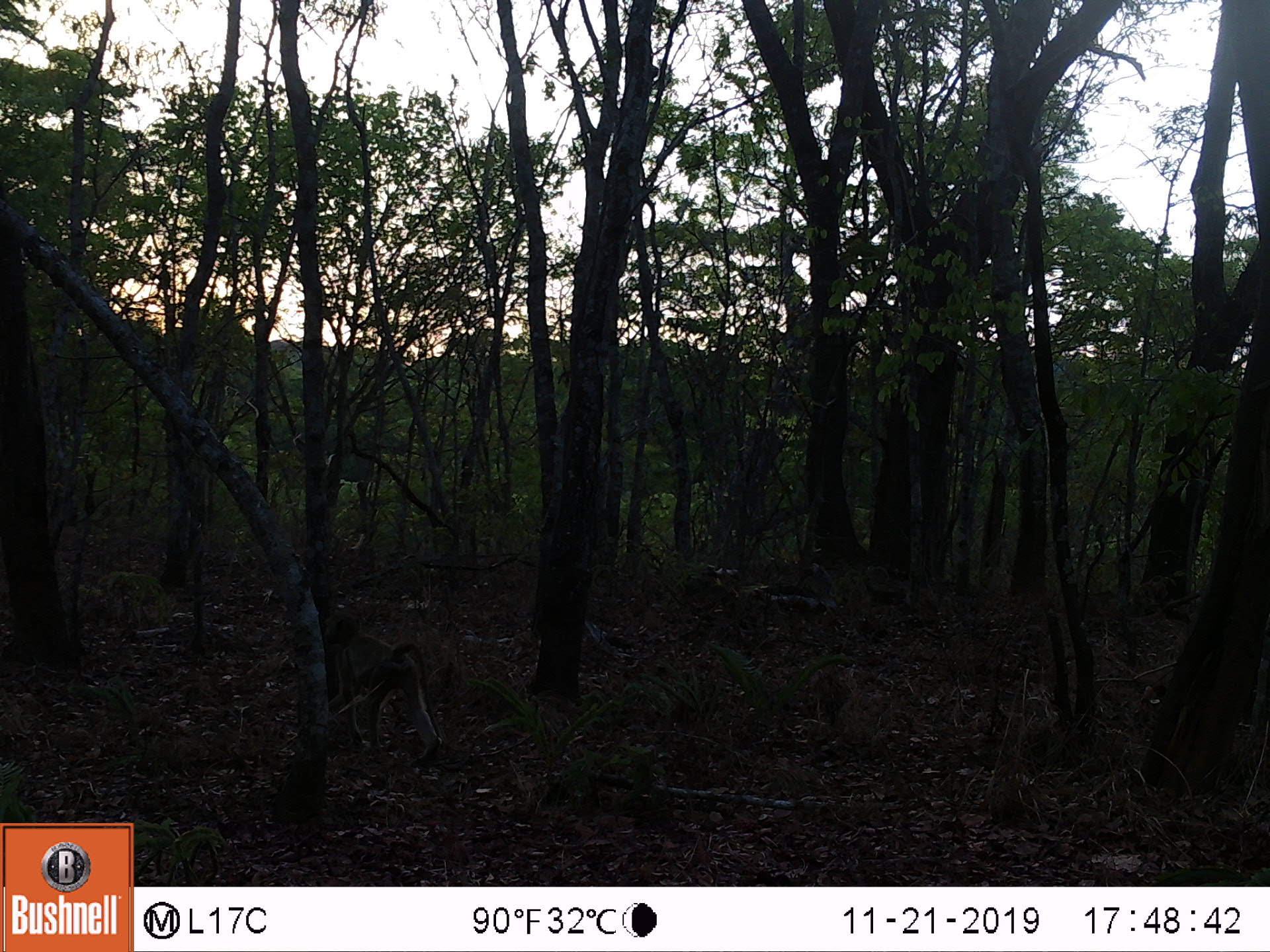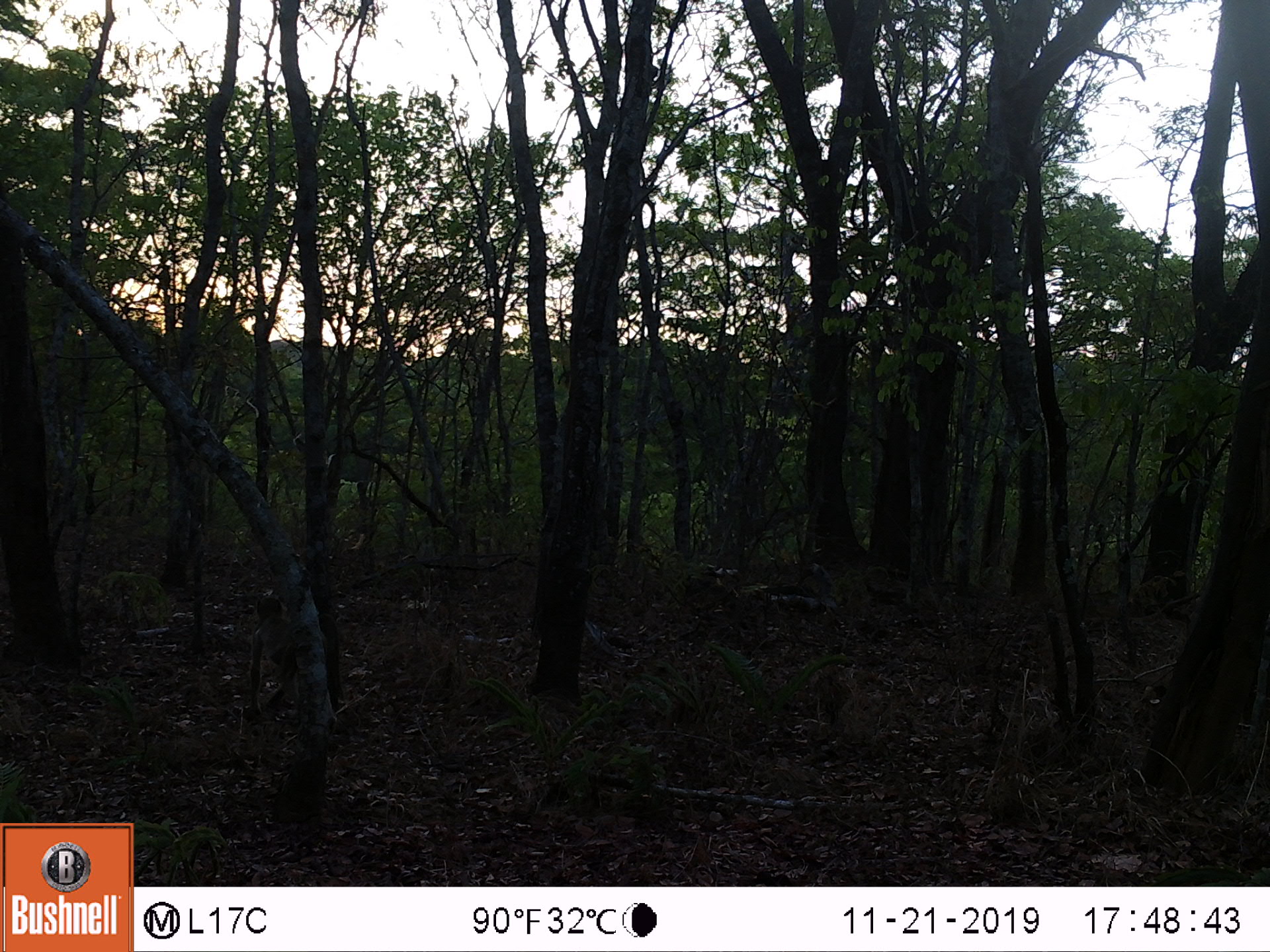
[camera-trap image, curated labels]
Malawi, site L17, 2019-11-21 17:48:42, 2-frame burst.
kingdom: Animalia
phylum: Chordata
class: Mammalia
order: Primates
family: Cercopithecidae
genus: Papio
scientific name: Papio cynocephalus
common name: yellow baboon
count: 1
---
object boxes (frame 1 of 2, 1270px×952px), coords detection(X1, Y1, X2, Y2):
yellow baboon: detection(319, 602, 440, 769)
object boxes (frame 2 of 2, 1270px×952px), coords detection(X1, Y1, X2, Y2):
yellow baboon: detection(238, 592, 349, 734)